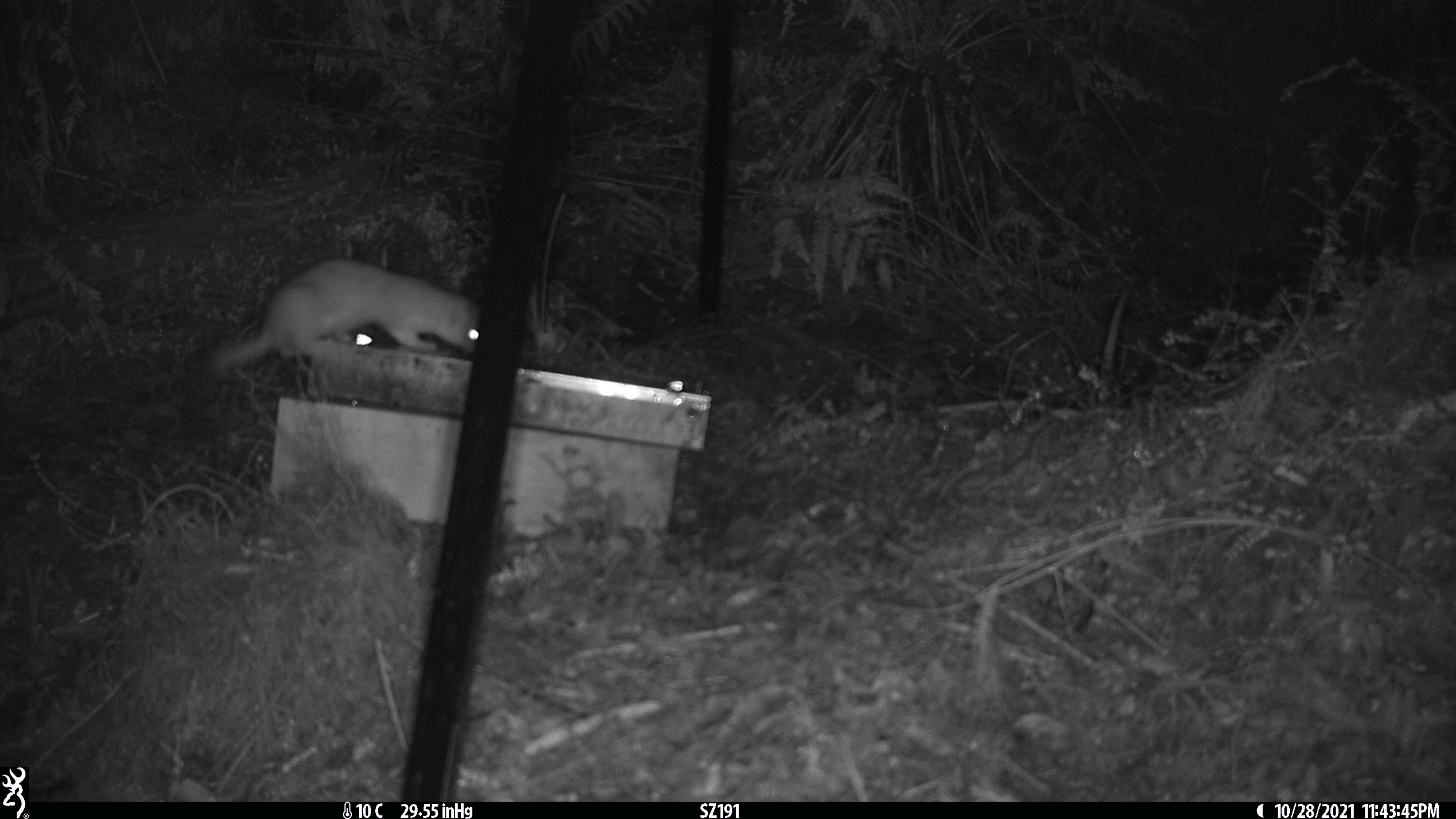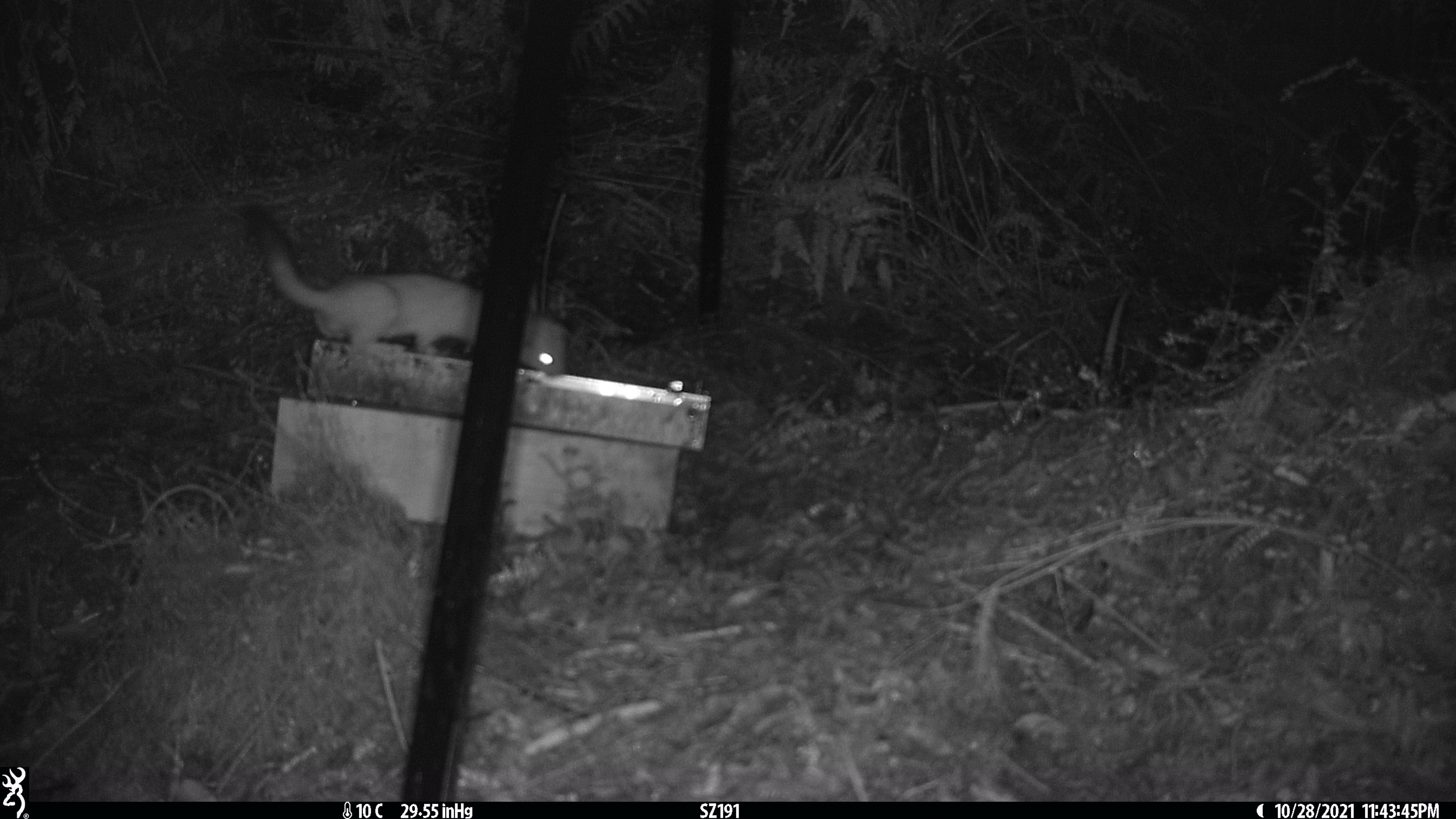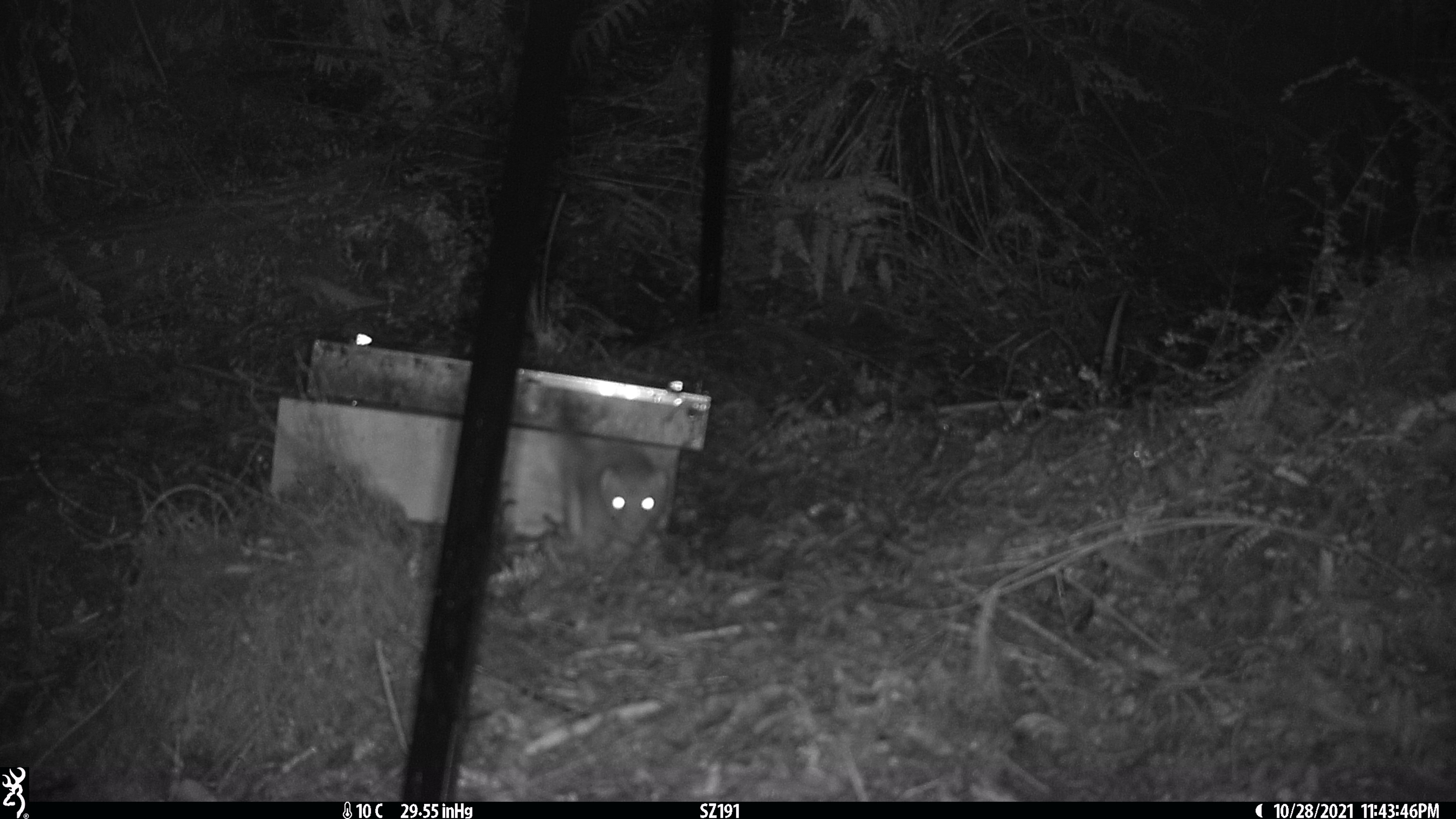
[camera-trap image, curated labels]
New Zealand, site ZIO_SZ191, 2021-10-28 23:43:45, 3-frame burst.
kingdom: Animalia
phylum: Chordata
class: Mammalia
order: Carnivora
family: Mustelidae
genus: Mustela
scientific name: Mustela erminea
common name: stoat